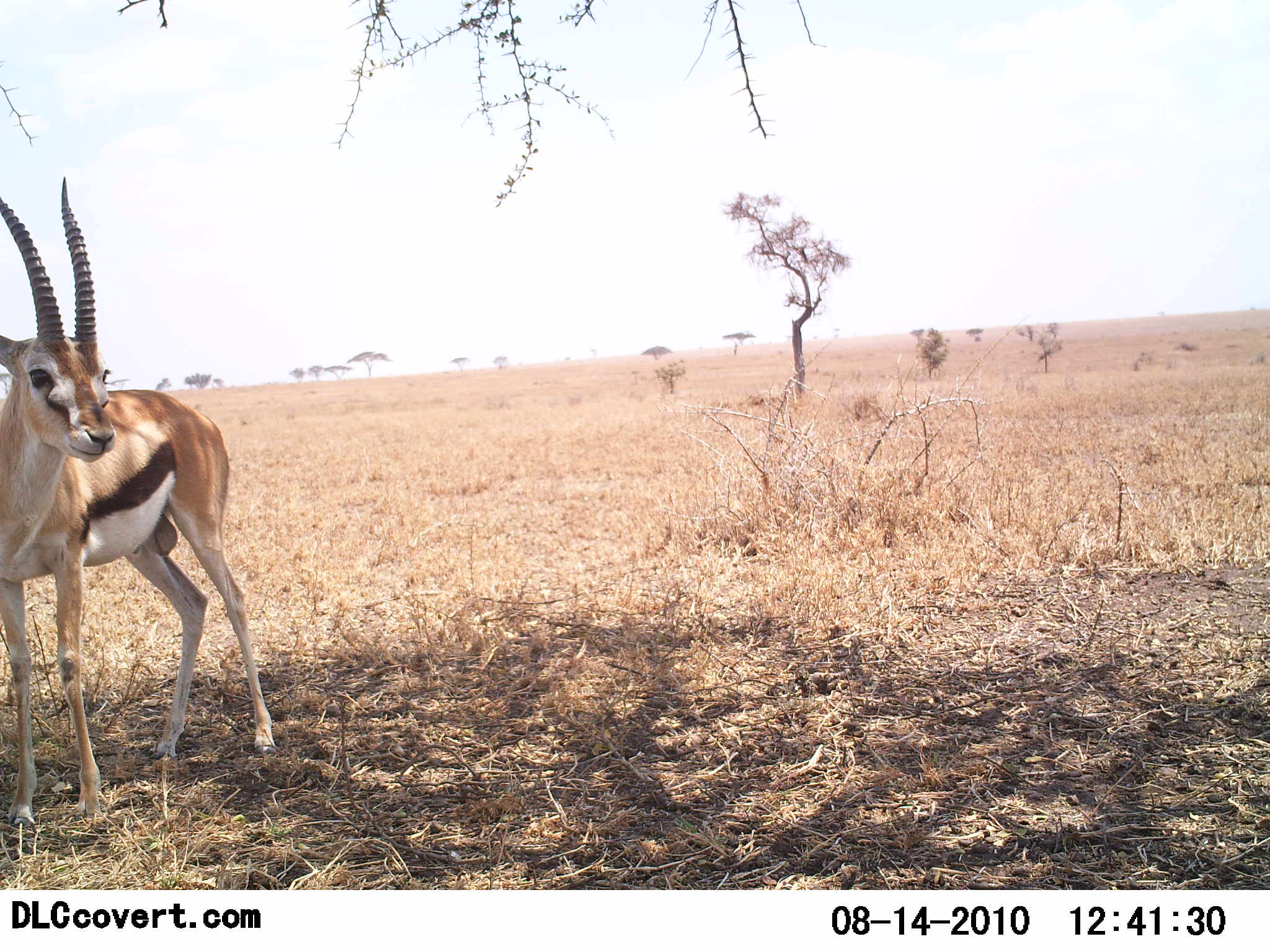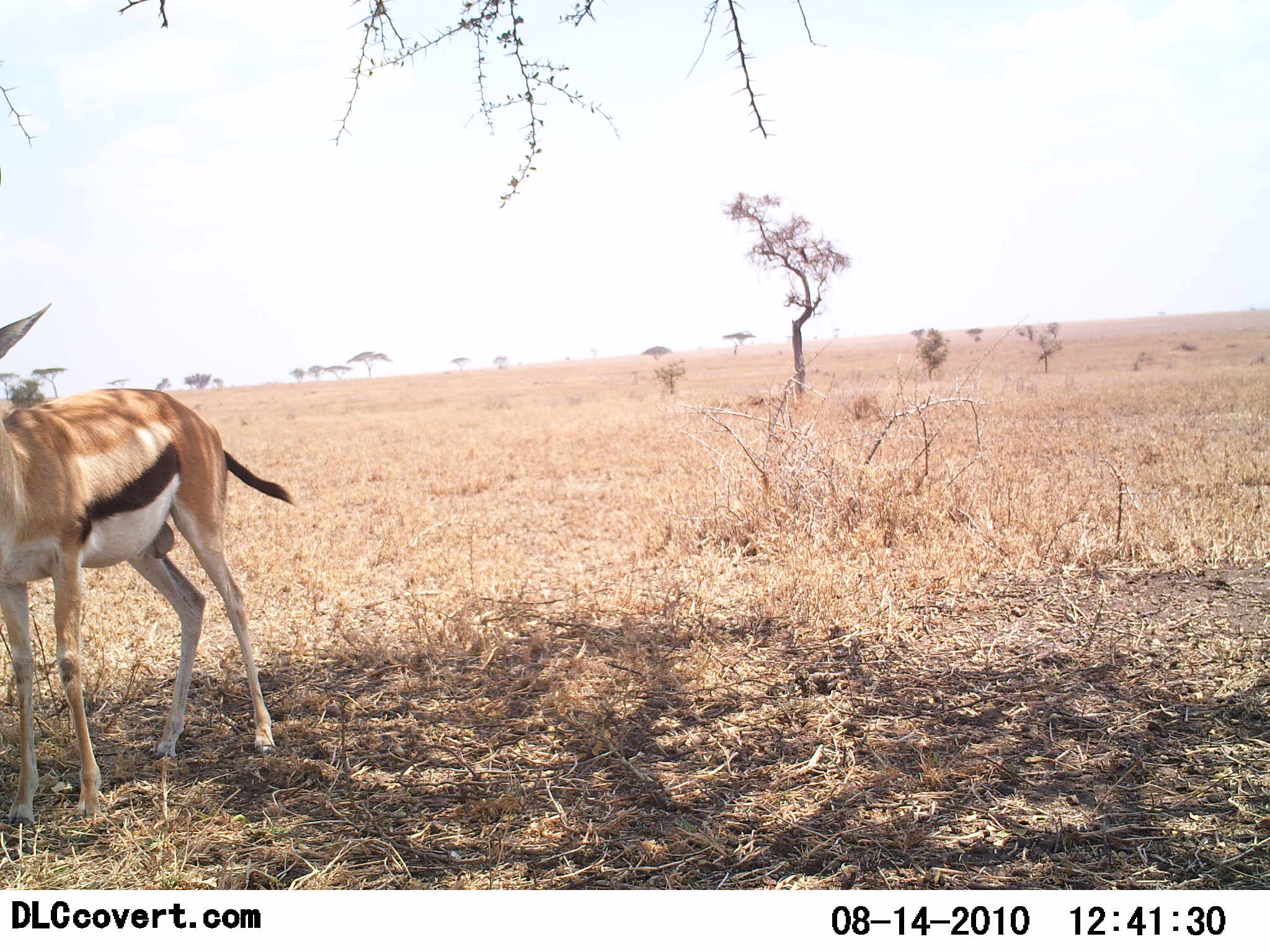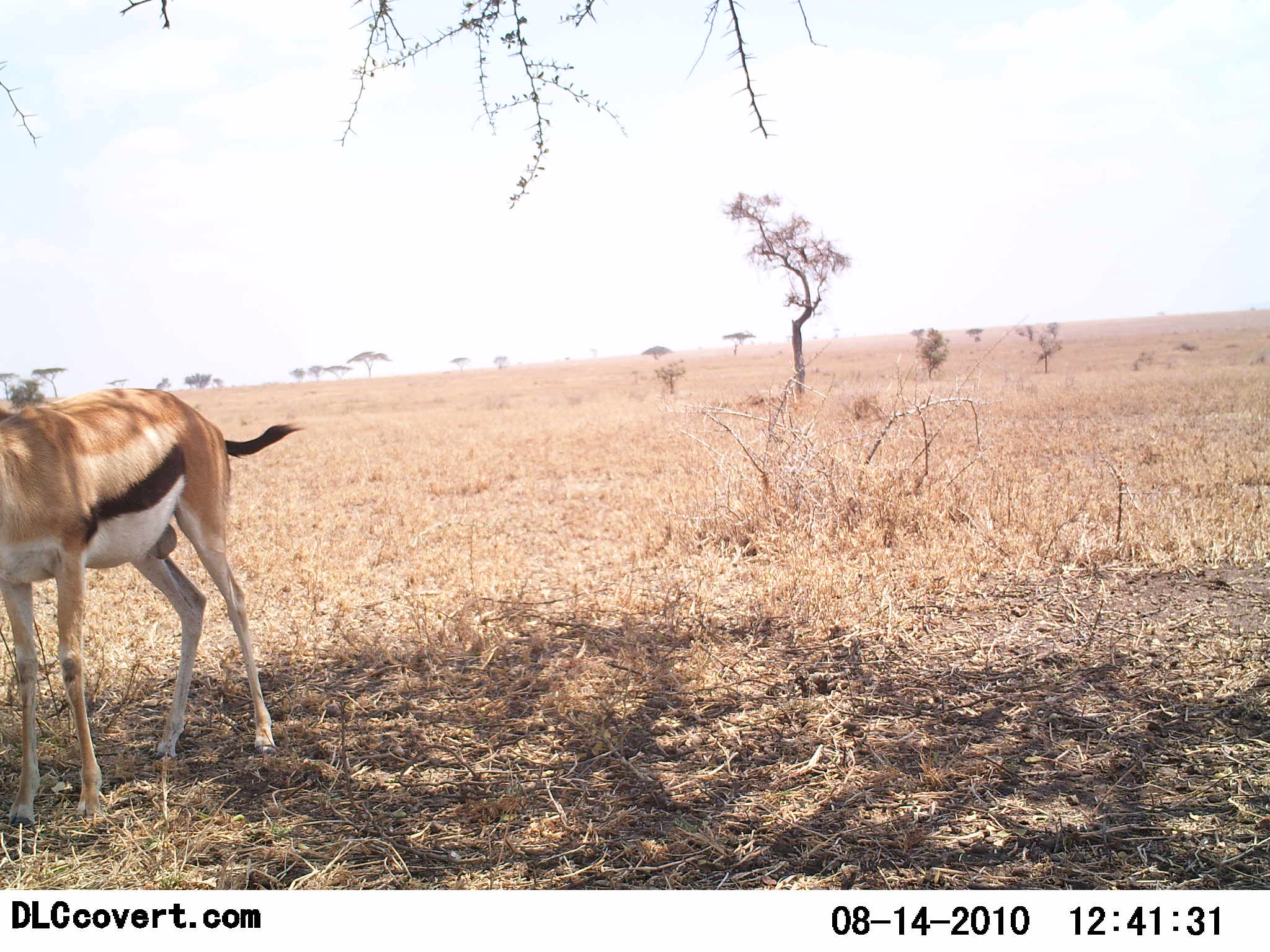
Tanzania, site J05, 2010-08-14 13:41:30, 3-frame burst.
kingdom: Animalia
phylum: Chordata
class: Mammalia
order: Artiodactyla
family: Bovidae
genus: Eudorcas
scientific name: Eudorcas thomsonii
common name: thomson's gazelle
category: gazellethomsons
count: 1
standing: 100%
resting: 0%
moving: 0%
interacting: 0%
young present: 0%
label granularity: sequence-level